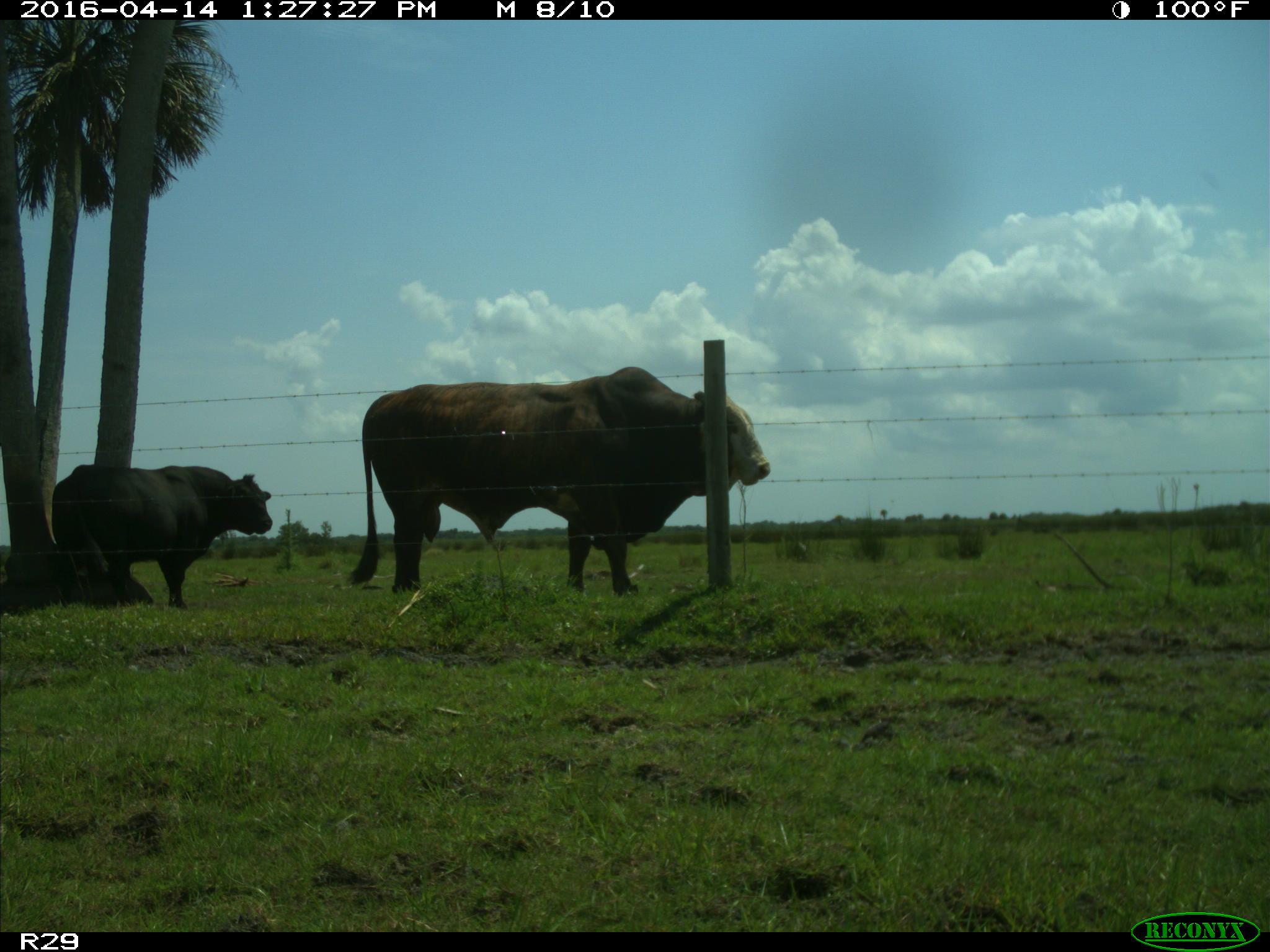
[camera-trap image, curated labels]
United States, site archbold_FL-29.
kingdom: Animalia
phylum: Chordata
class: Mammalia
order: Artiodactyla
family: Bovidae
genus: Bos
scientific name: Bos taurus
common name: domestic cow